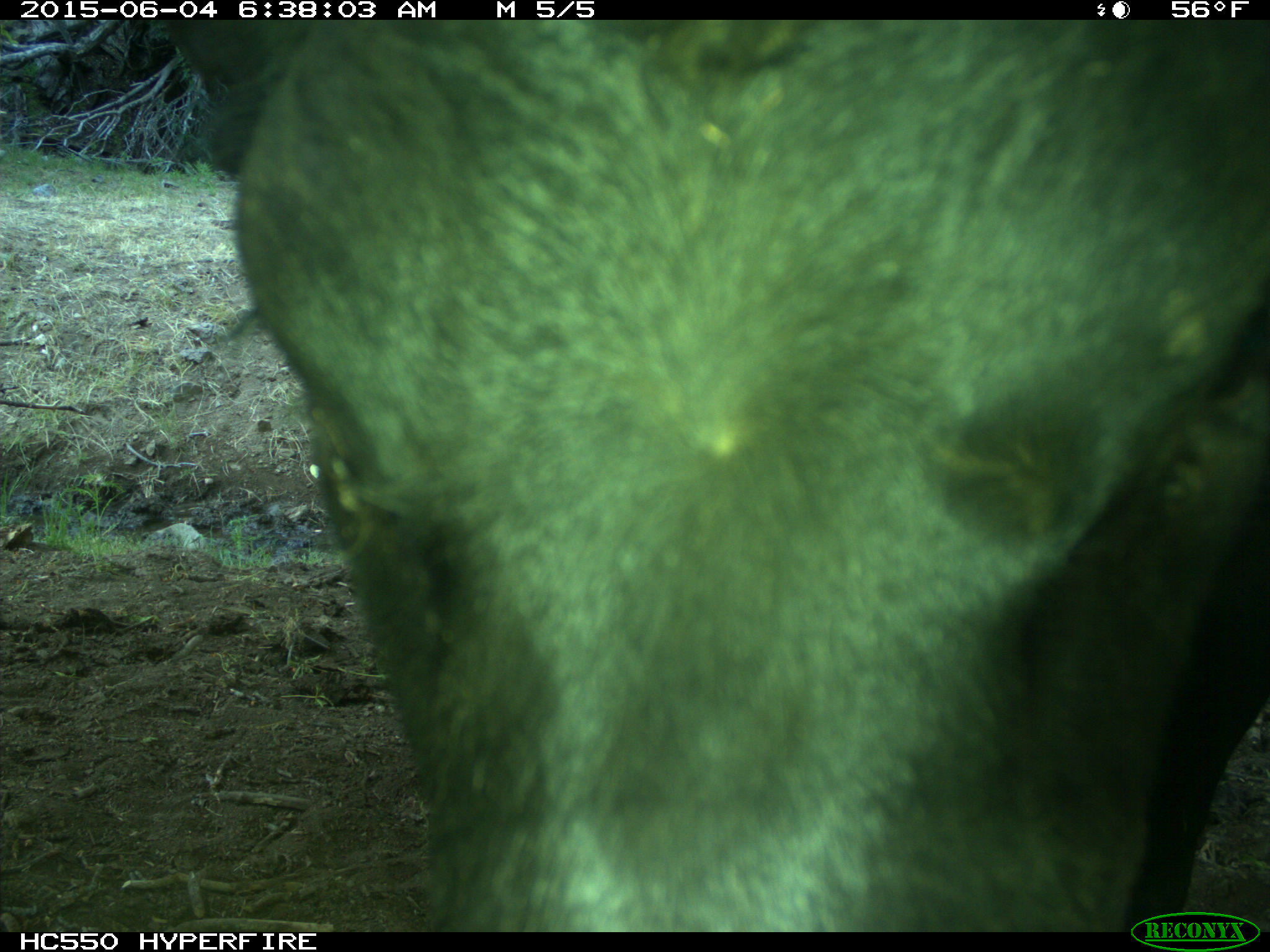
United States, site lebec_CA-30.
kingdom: Animalia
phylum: Chordata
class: Mammalia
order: Artiodactyla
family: Bovidae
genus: Bos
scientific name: Bos taurus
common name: domestic cow